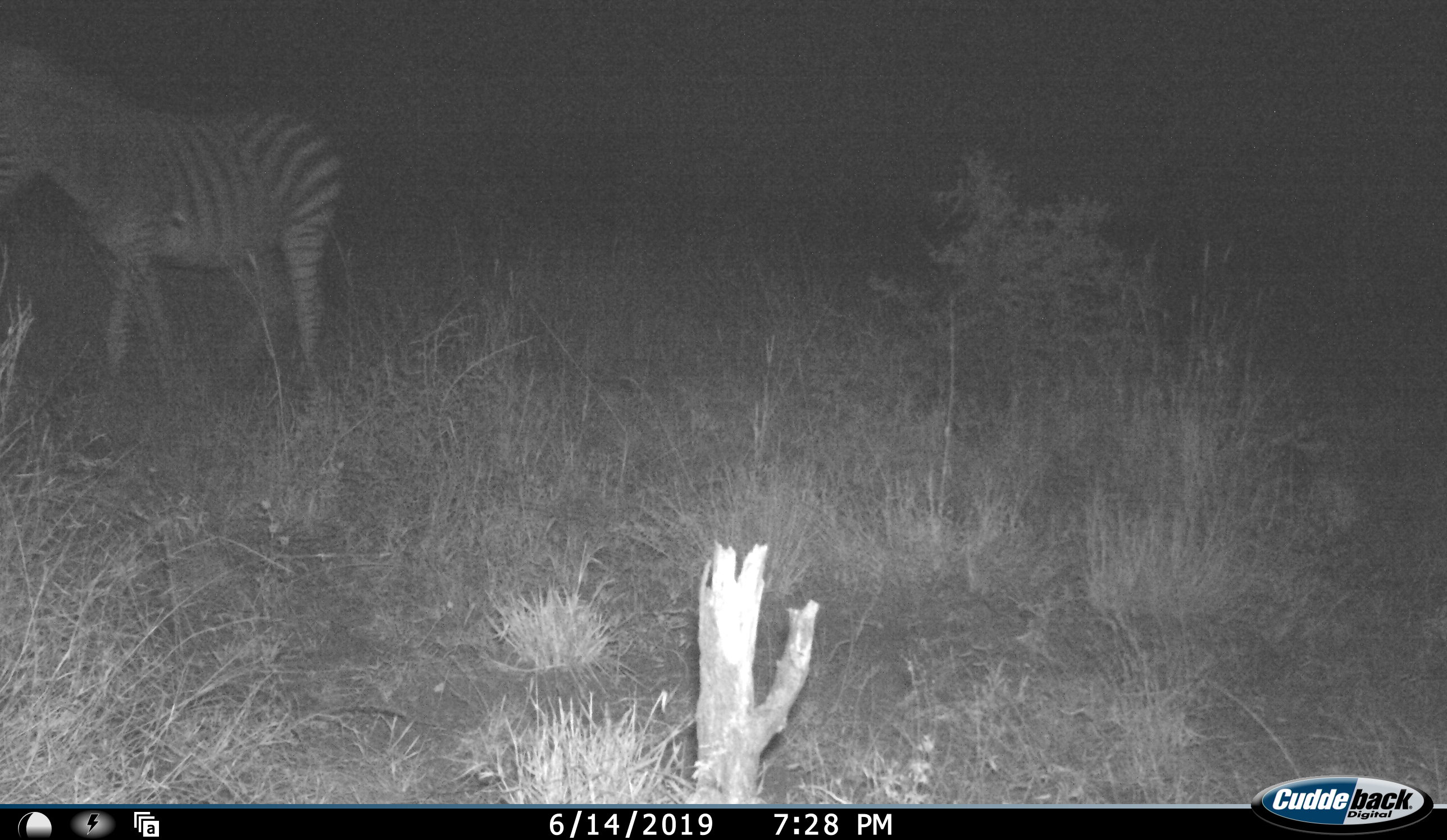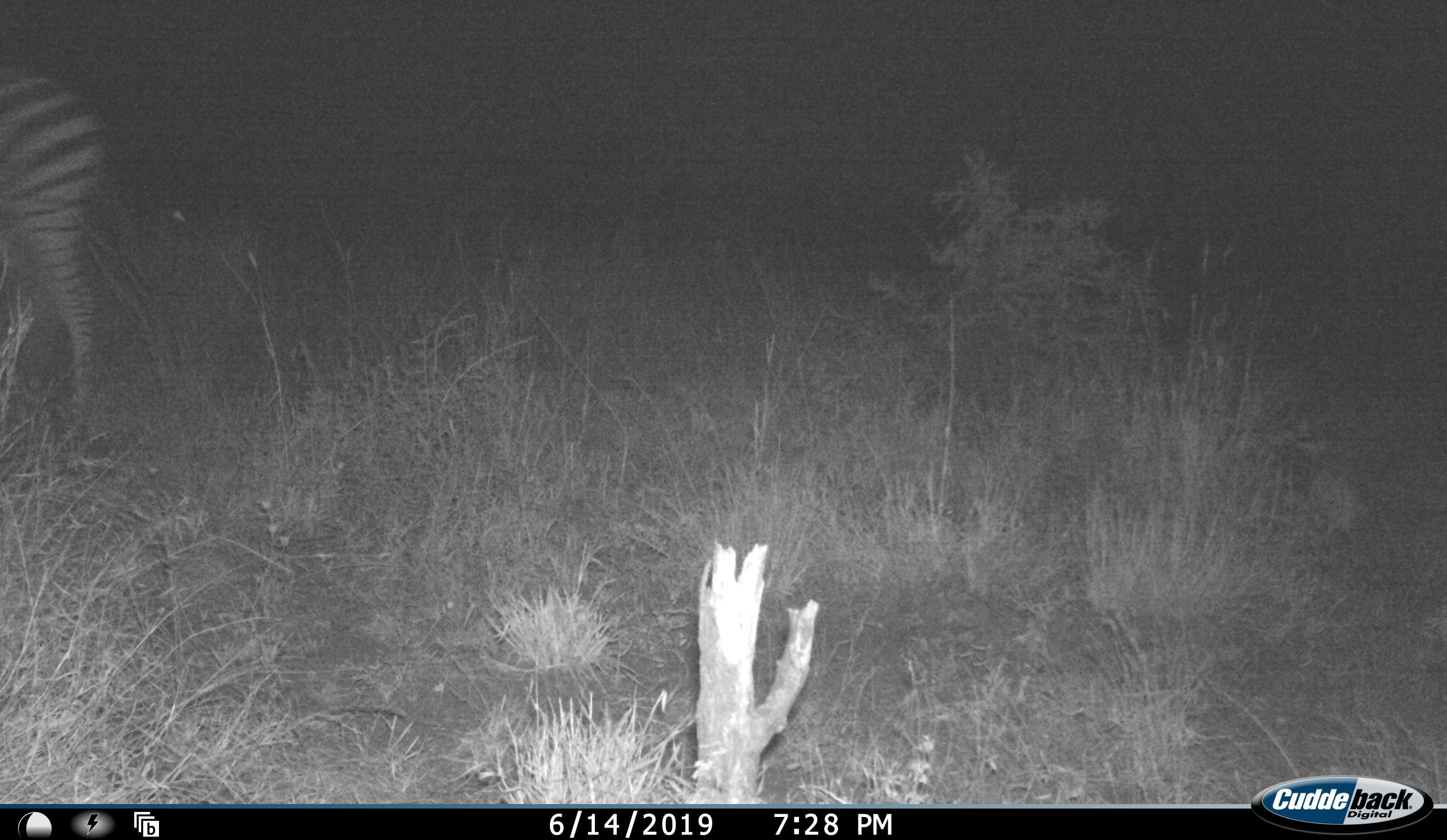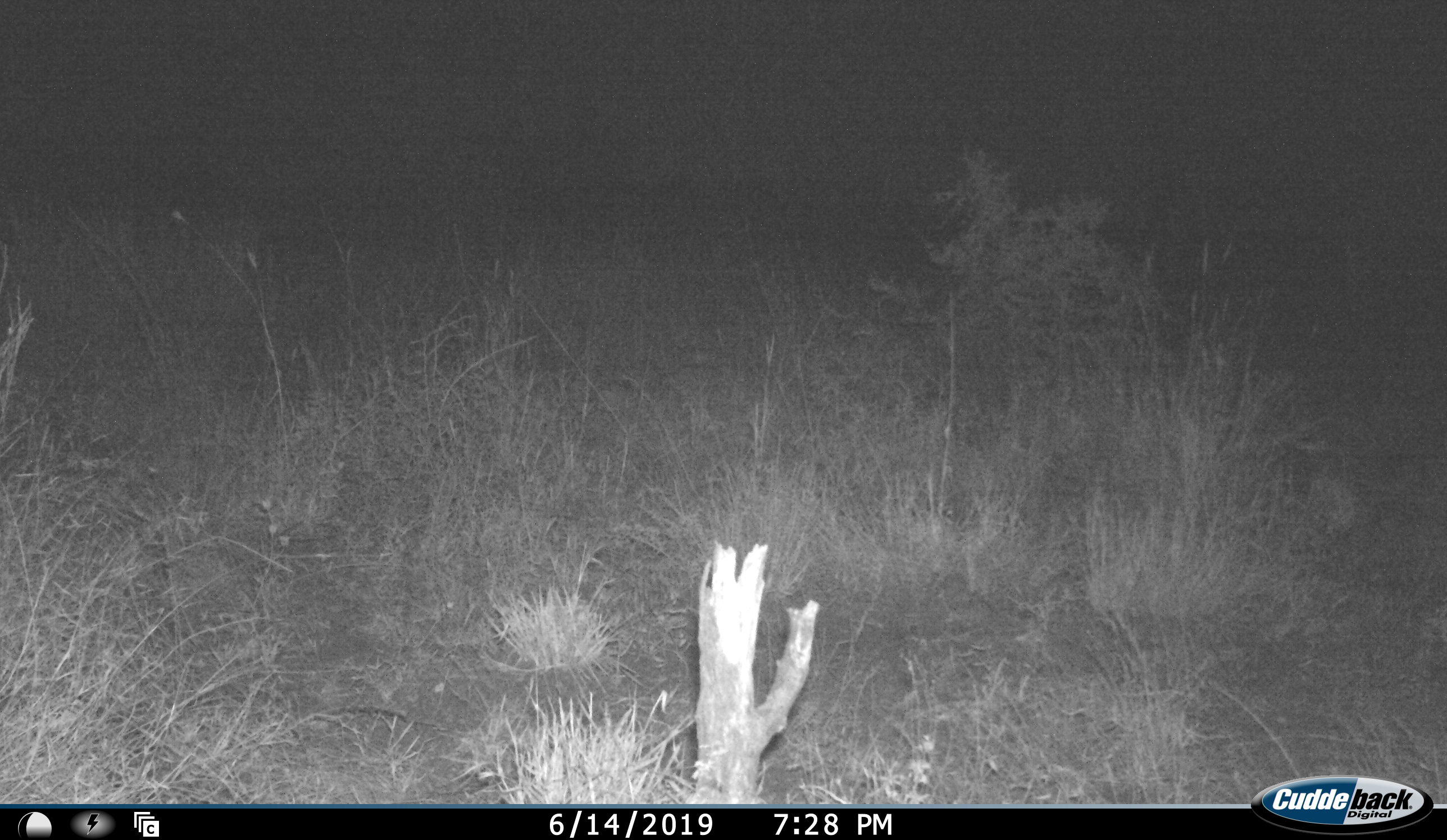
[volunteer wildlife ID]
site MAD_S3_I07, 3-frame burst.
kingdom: Animalia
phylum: Chordata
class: Mammalia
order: Perissodactyla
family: Equidae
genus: Equus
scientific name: Equus quagga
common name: plains zebra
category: zebraplains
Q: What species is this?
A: Zebraplains (plains zebra) (Equus quagga).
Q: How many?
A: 1.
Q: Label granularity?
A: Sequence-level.